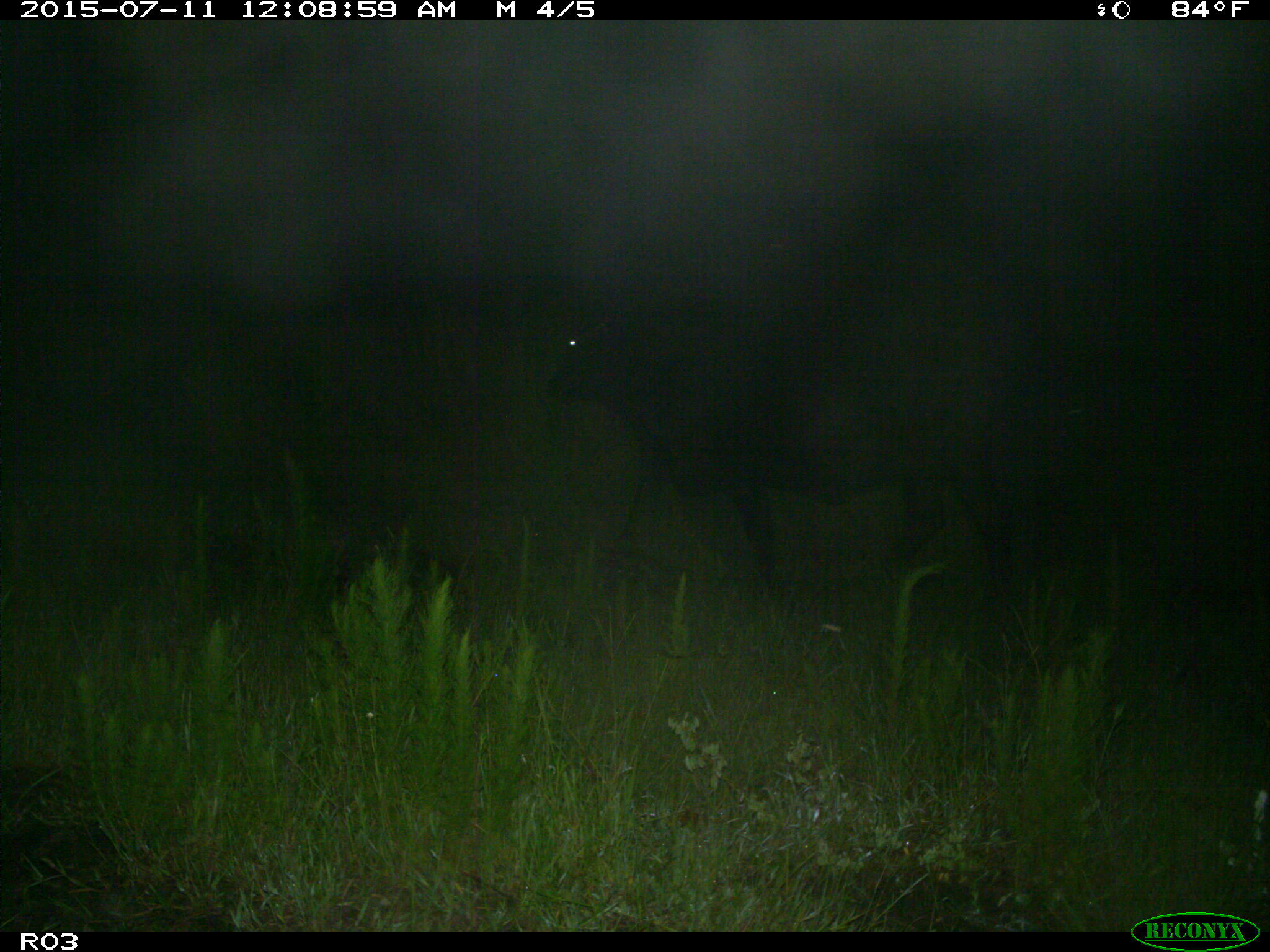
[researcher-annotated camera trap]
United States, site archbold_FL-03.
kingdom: Animalia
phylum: Chordata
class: Mammalia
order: Artiodactyla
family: Bovidae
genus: Bos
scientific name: Bos taurus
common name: domestic cow